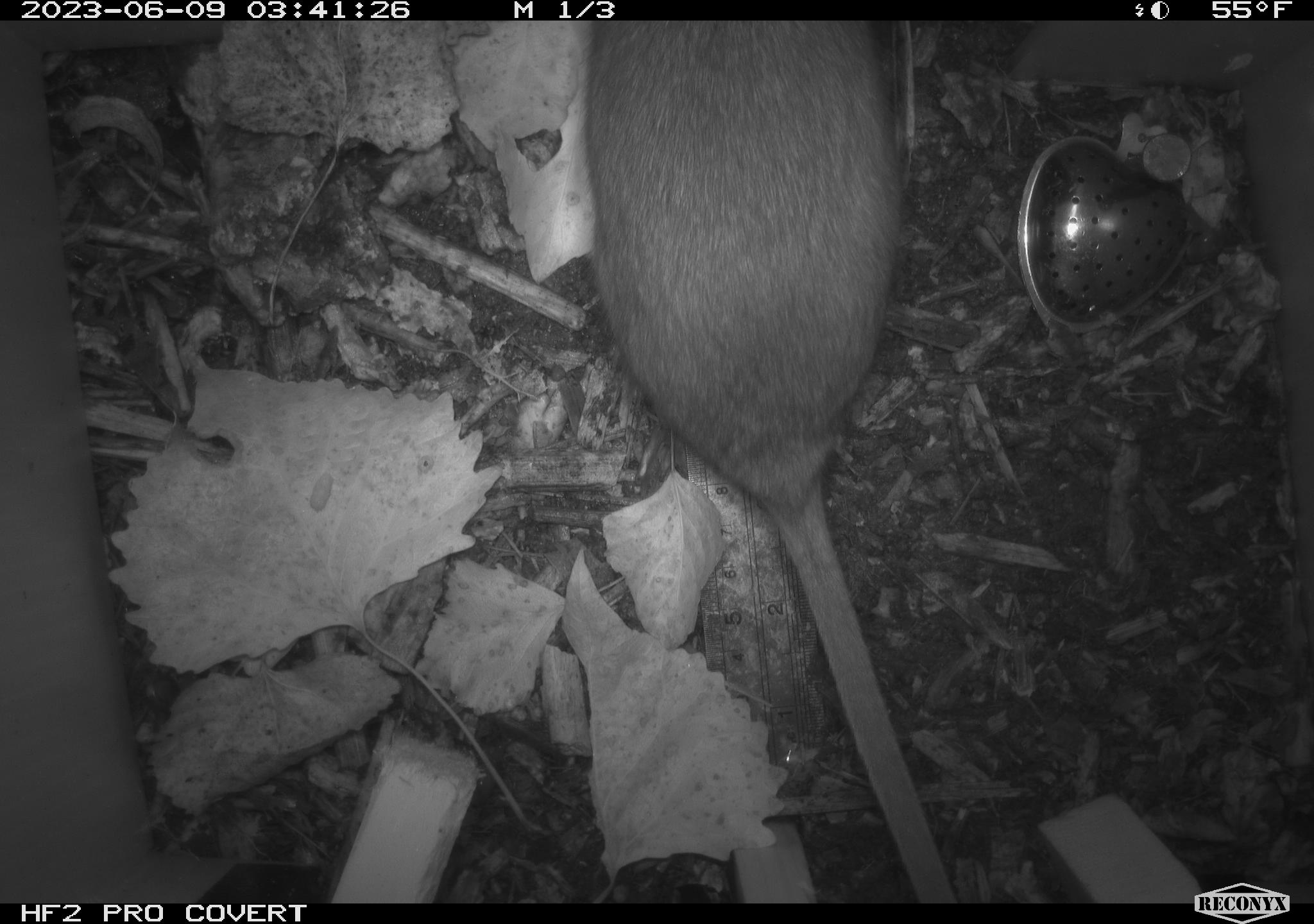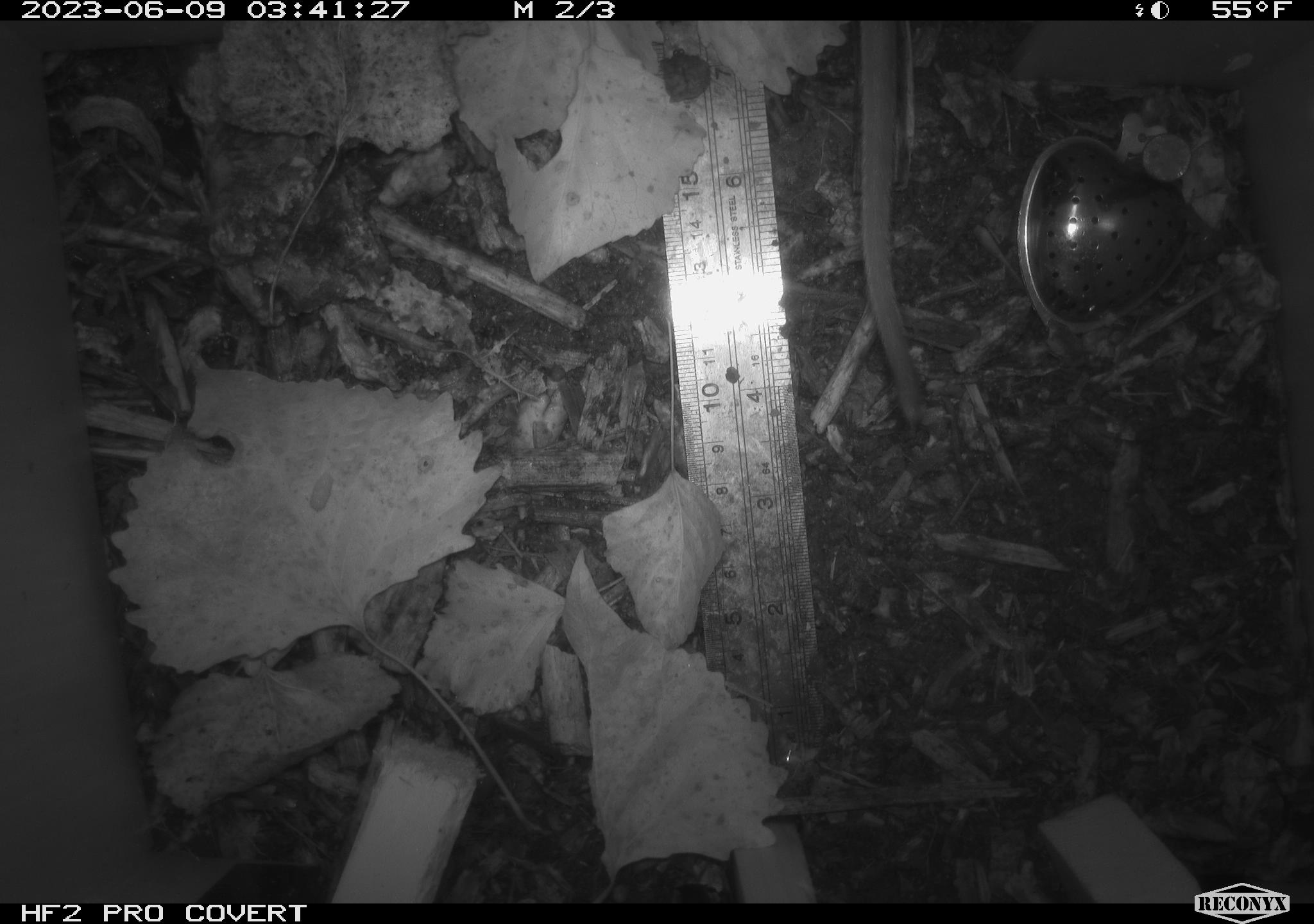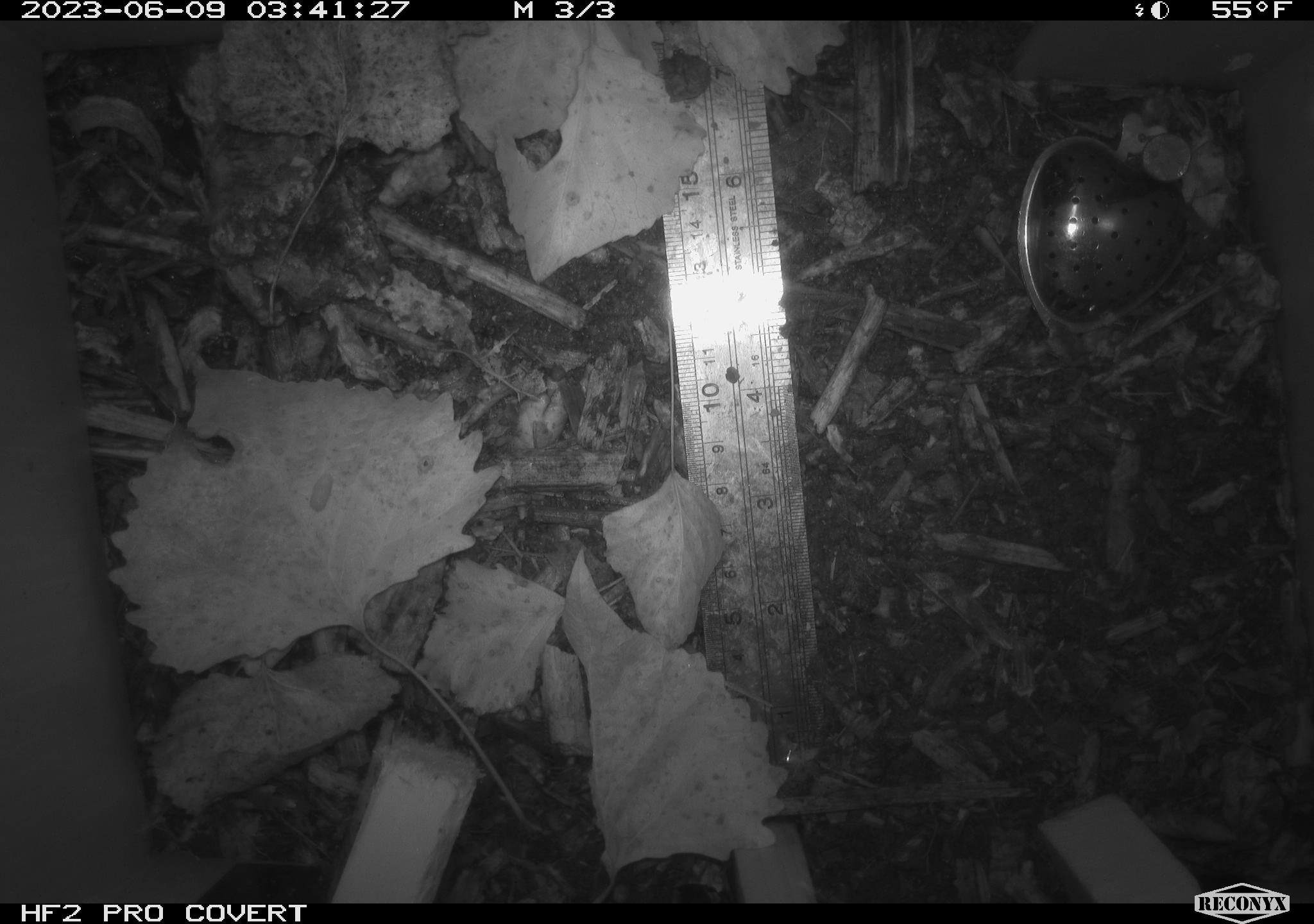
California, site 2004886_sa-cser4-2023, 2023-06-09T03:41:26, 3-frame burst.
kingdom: Animalia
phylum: Chordata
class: Mammalia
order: Rodentia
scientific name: Rodentia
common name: woodrat or rat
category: woodrat or rat species